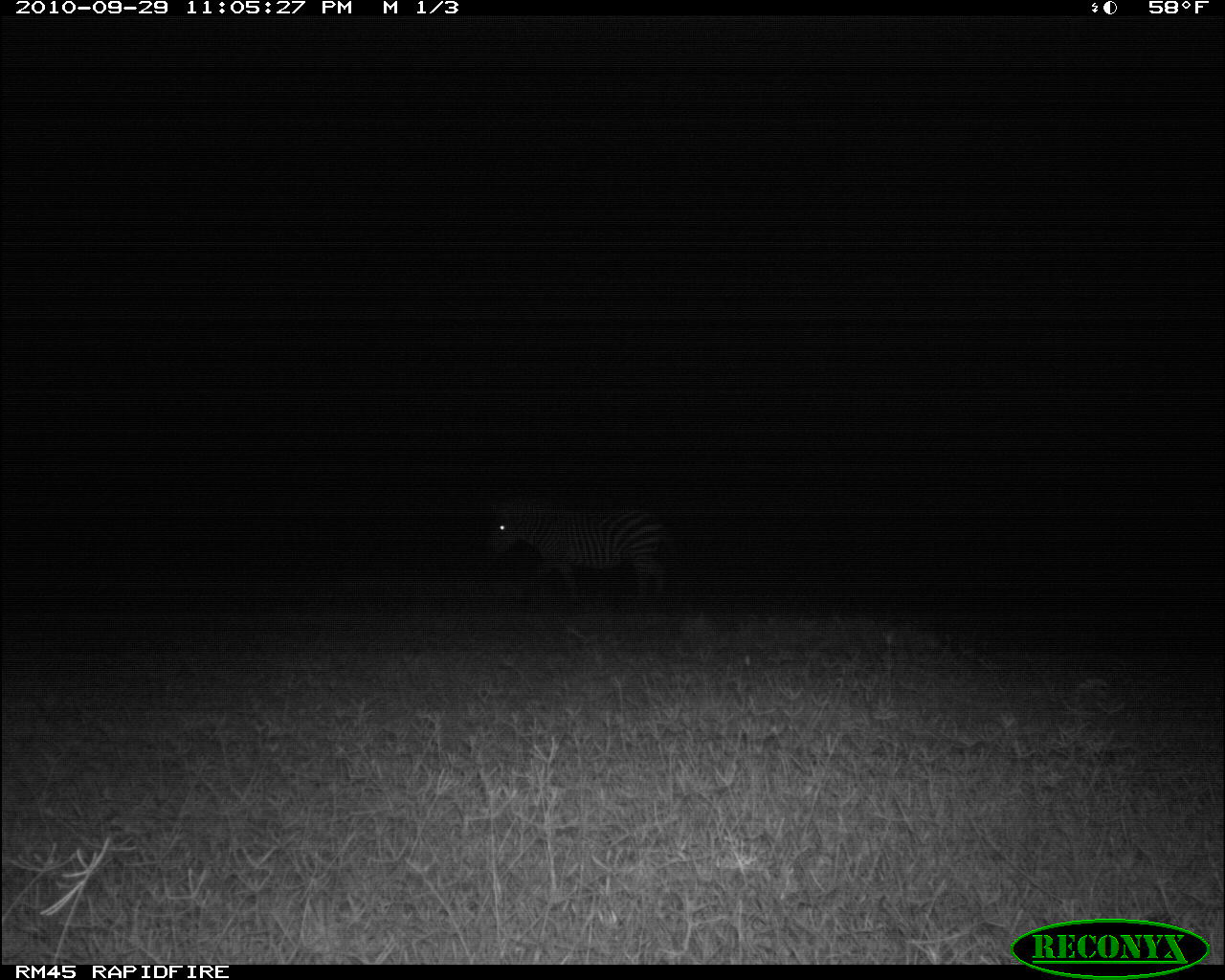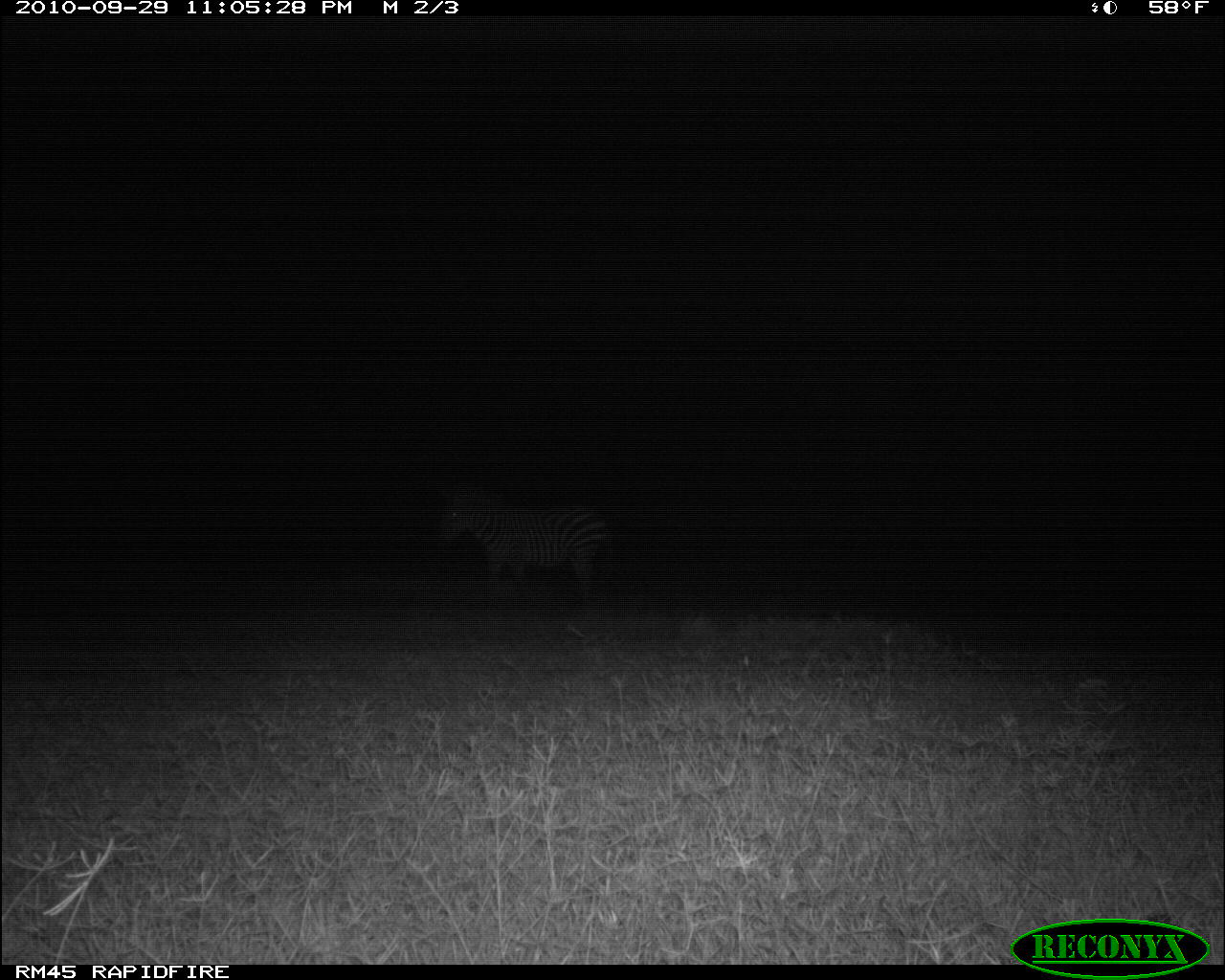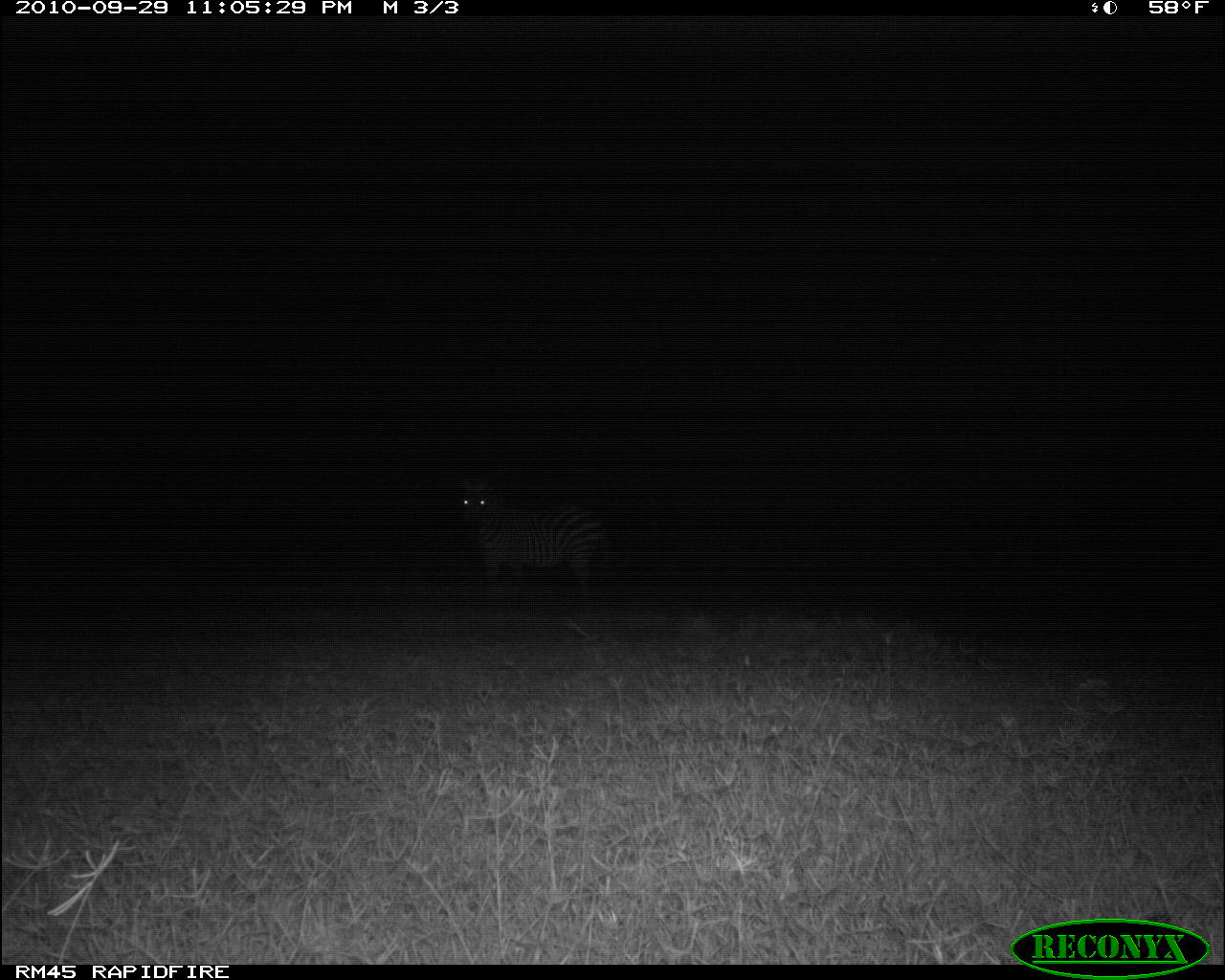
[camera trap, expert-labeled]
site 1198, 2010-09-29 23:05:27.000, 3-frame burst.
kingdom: Animalia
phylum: Chordata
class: Mammalia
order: Perissodactyla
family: Equidae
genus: Equus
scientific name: Equus quagga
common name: plains zebra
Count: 1.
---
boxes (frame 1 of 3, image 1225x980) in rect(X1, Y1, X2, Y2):
equus quagga: rect(483, 495, 683, 599)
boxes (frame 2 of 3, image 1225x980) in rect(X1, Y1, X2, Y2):
equus quagga: rect(434, 483, 613, 602)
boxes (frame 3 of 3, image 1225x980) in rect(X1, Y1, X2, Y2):
equus quagga: rect(458, 474, 610, 596)